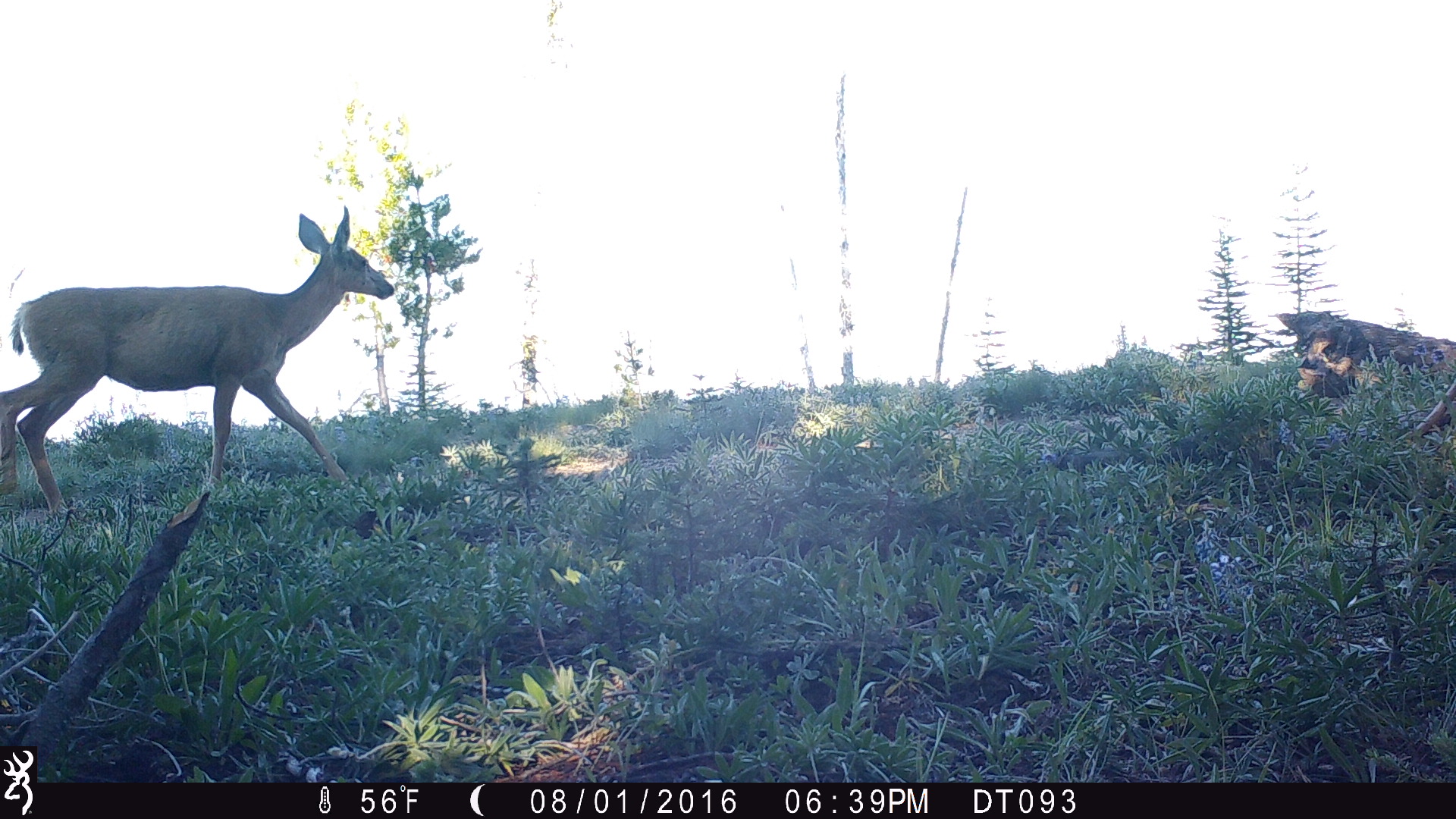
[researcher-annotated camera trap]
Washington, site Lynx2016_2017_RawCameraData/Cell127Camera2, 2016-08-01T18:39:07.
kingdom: Animalia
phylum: Chordata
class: Mammalia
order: Artiodactyla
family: Cervidae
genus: Odocoileus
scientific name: Odocoileus hemionus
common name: mule deer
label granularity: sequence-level